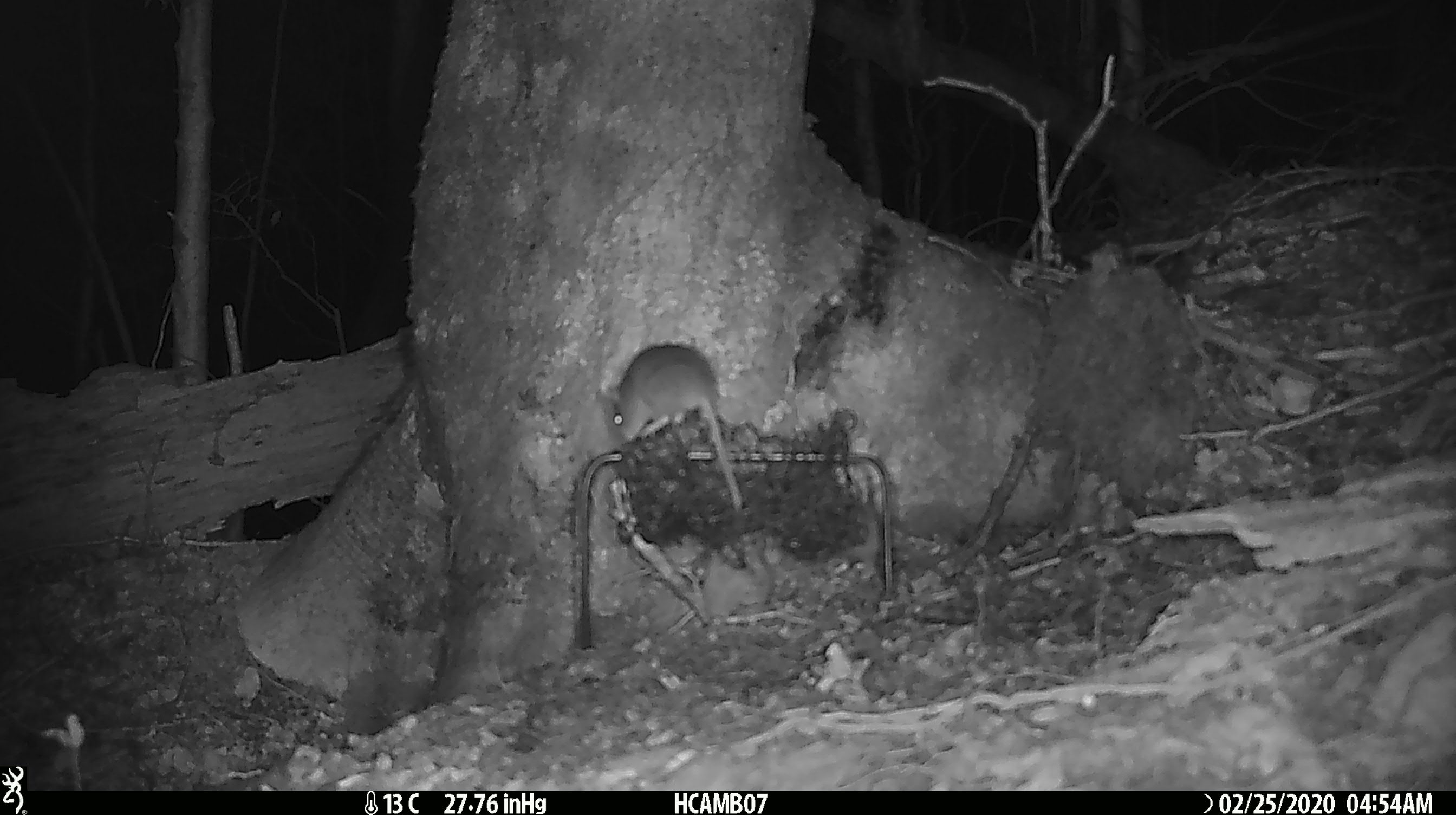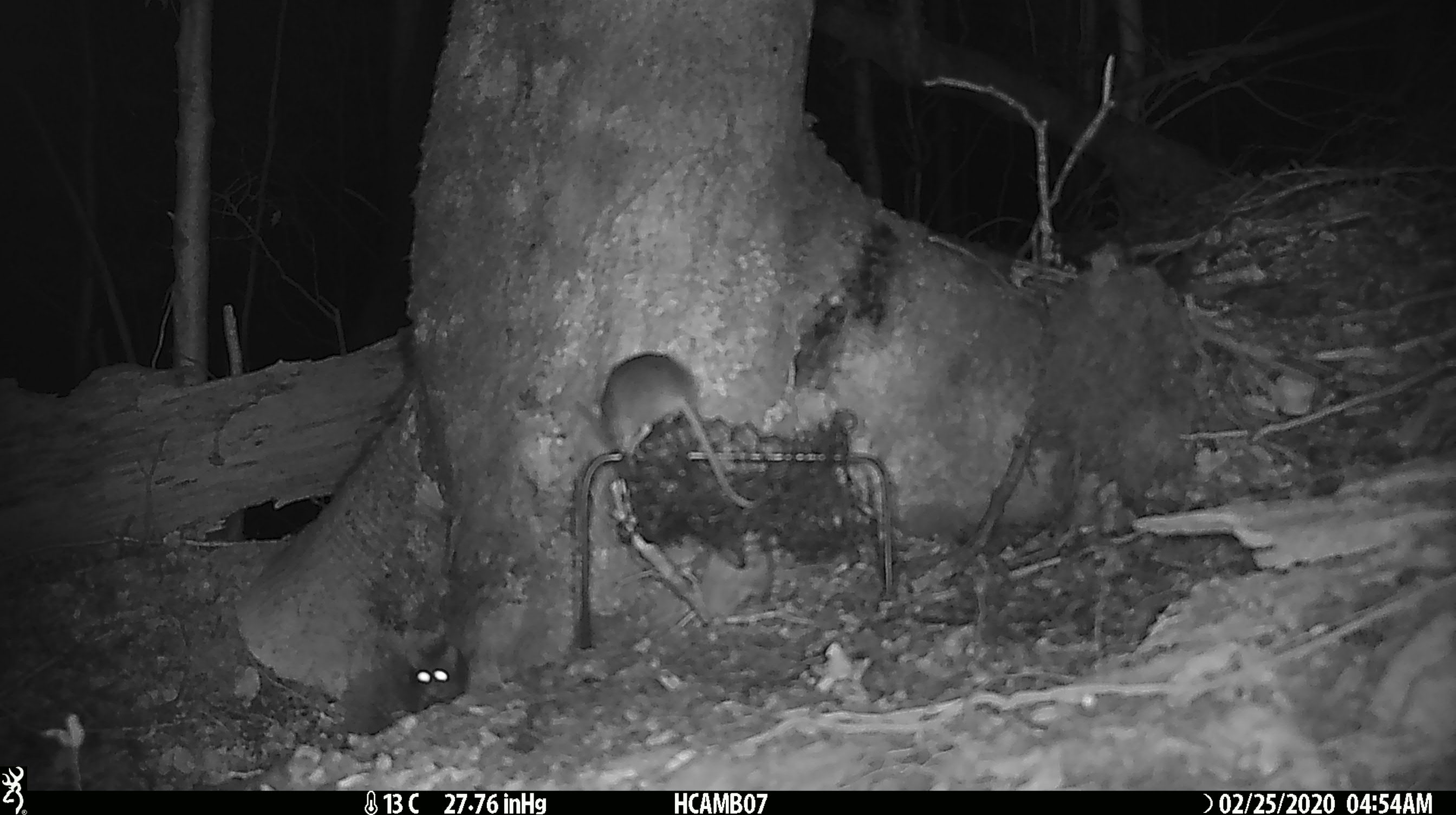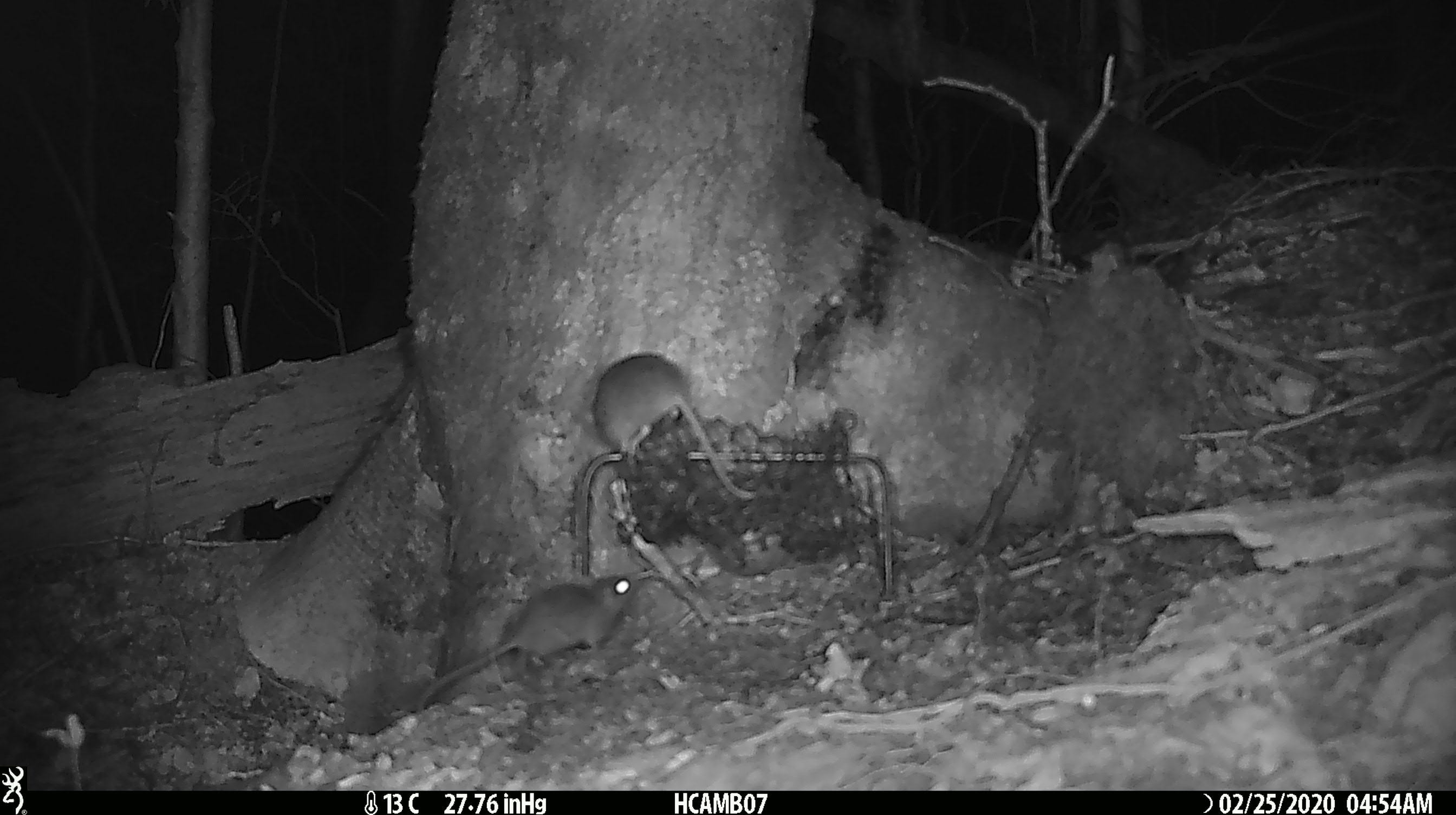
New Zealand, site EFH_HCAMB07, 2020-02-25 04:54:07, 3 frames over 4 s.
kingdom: Animalia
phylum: Chordata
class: Mammalia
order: Rodentia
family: Muridae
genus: Mus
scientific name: Mus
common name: mouse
Mouse (Mus).